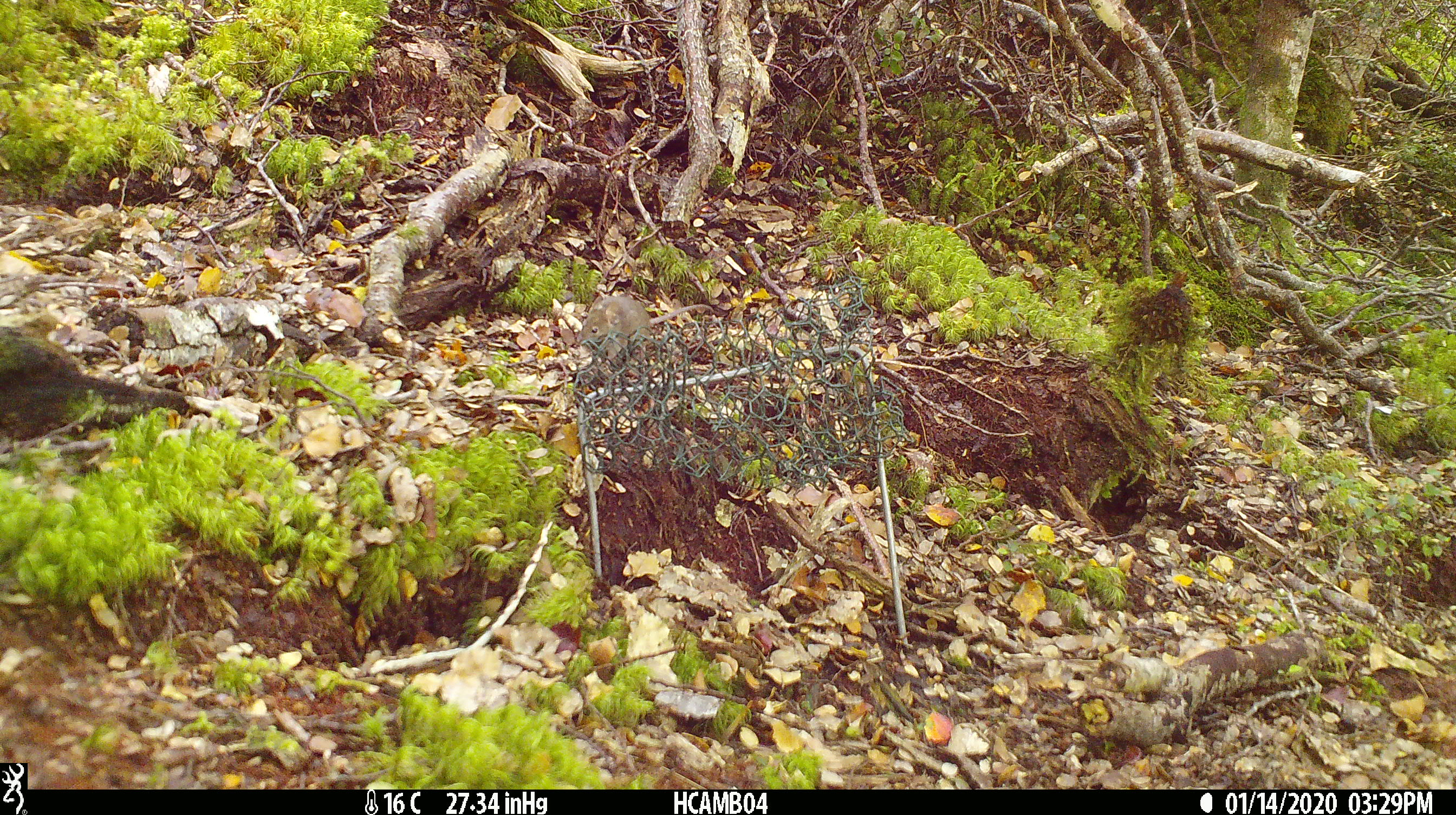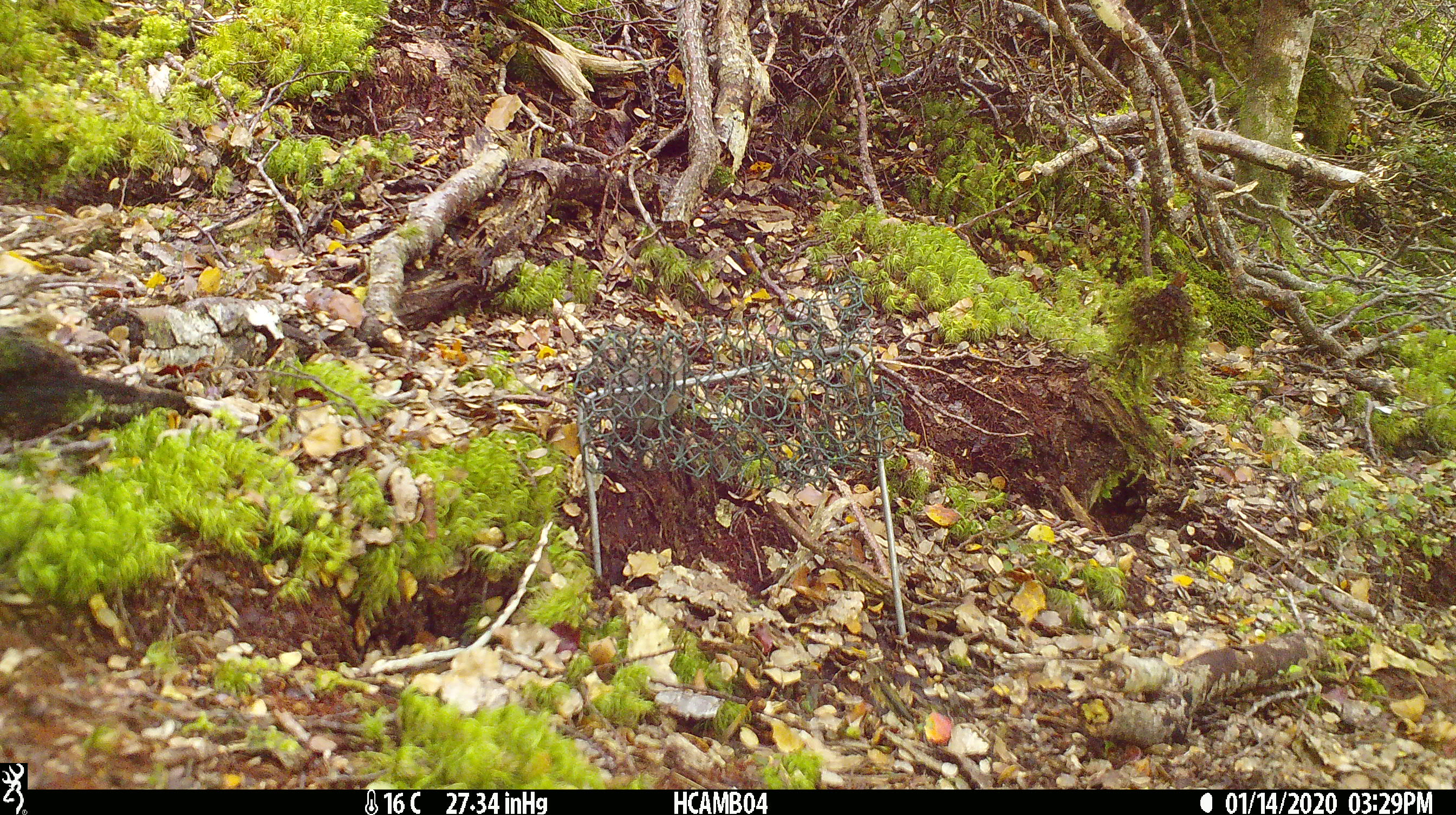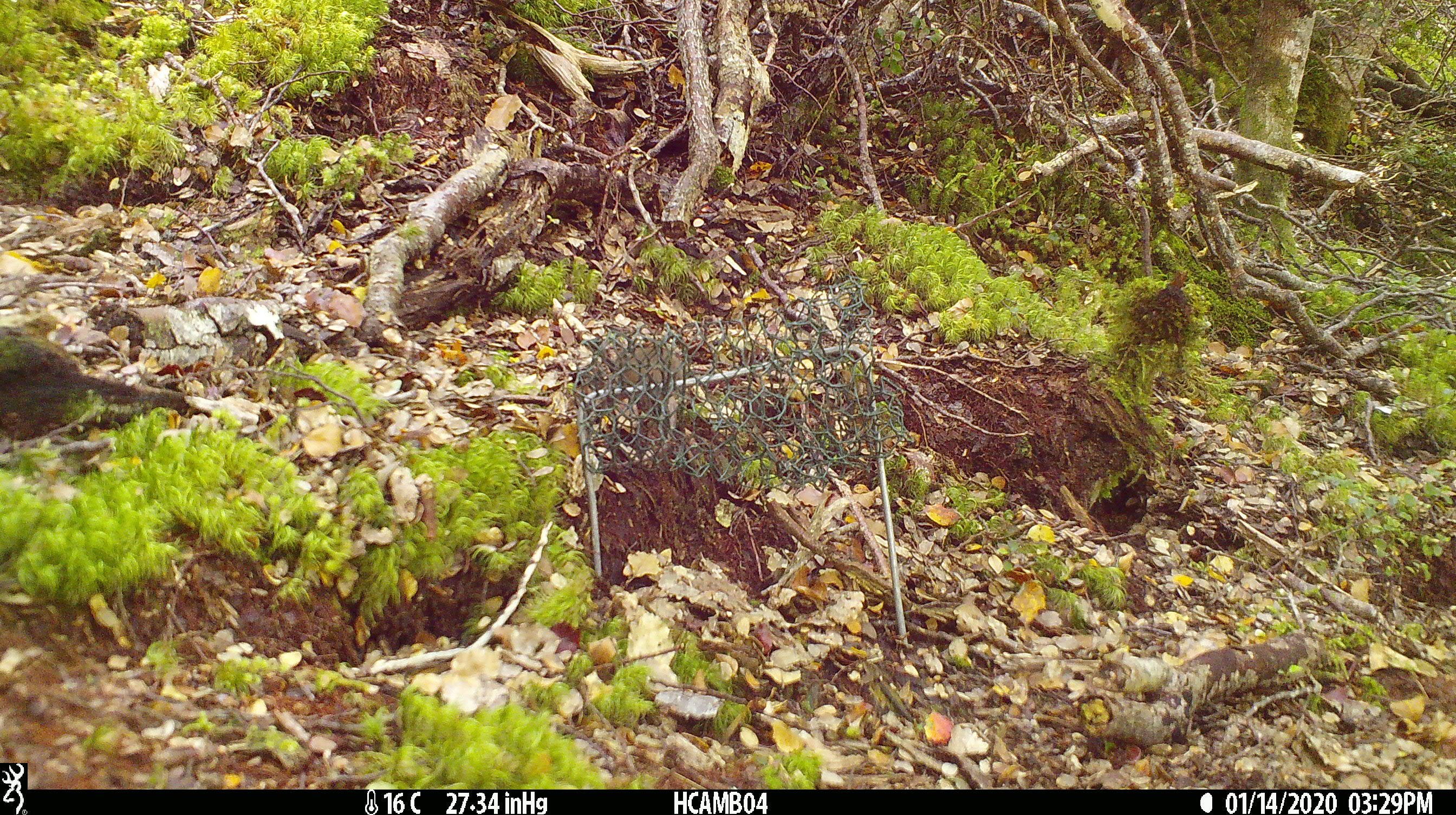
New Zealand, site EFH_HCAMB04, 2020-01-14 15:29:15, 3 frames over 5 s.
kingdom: Animalia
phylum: Chordata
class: Mammalia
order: Rodentia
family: Muridae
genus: Mus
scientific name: Mus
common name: mouse